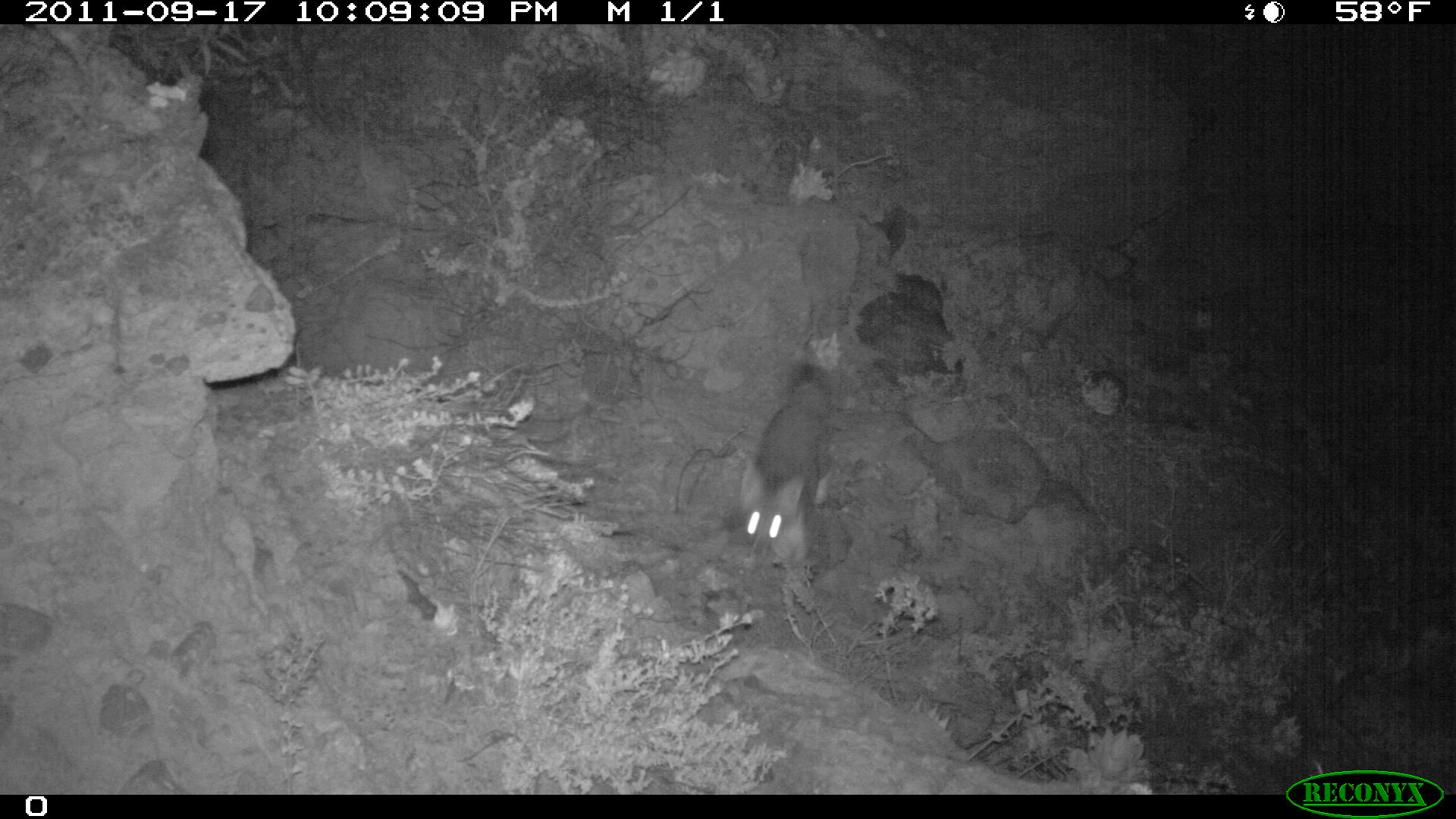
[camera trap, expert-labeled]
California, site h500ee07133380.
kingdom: Animalia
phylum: Chordata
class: Mammalia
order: Carnivora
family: Canidae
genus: Urocyon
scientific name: Urocyon littoralis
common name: island fox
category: fox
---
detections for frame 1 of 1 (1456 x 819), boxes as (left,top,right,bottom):
fox: (736,360,833,557)